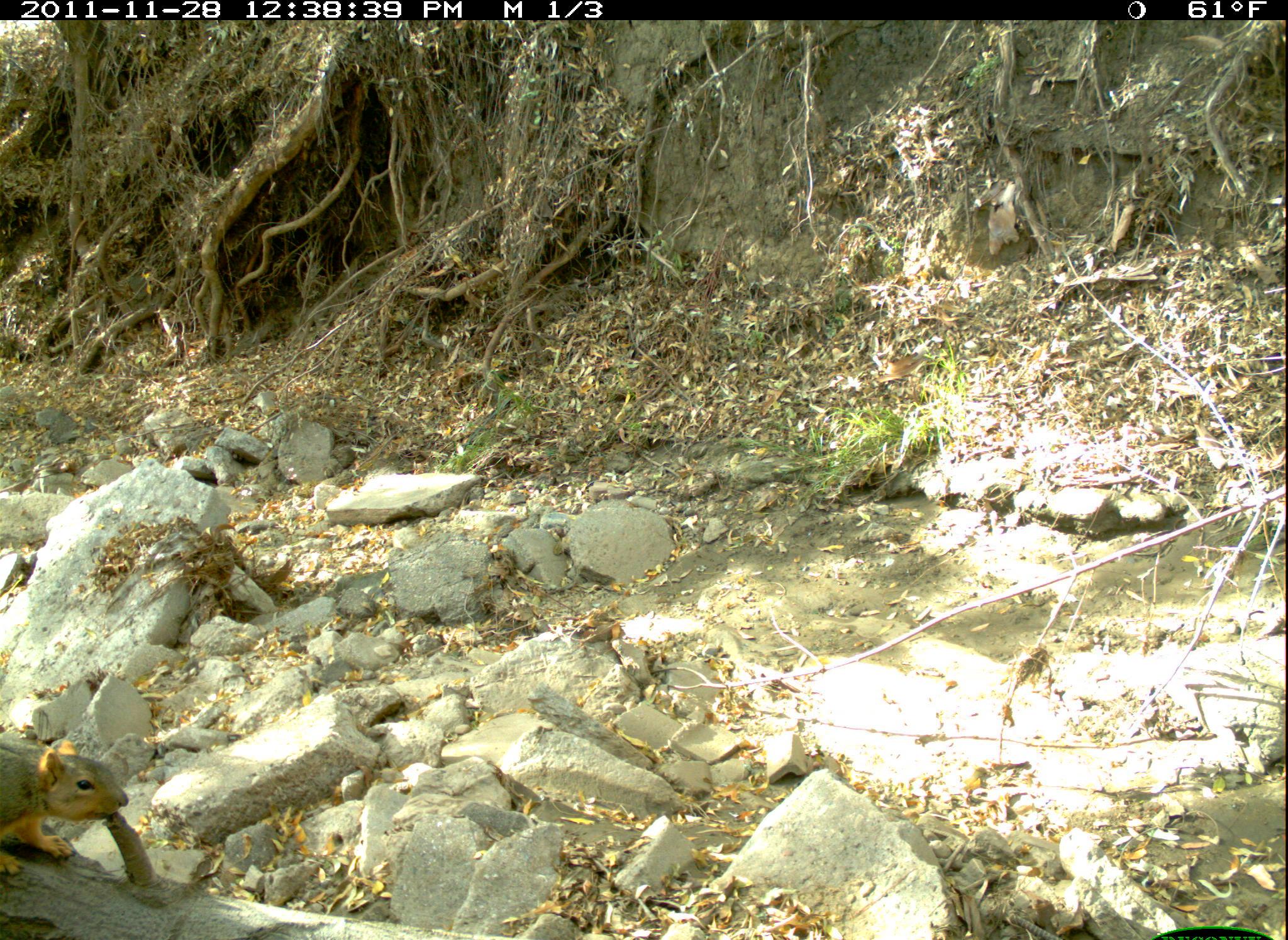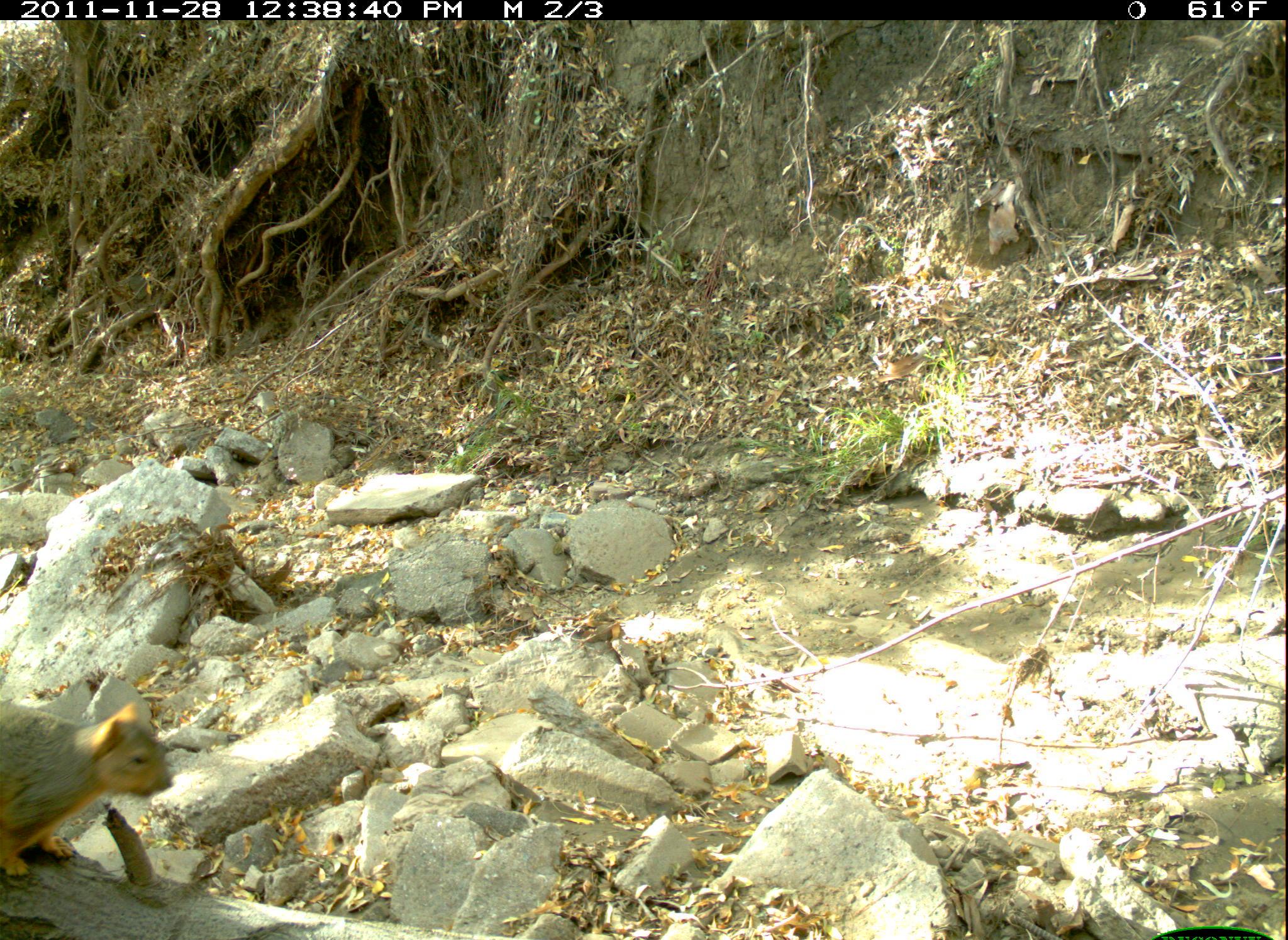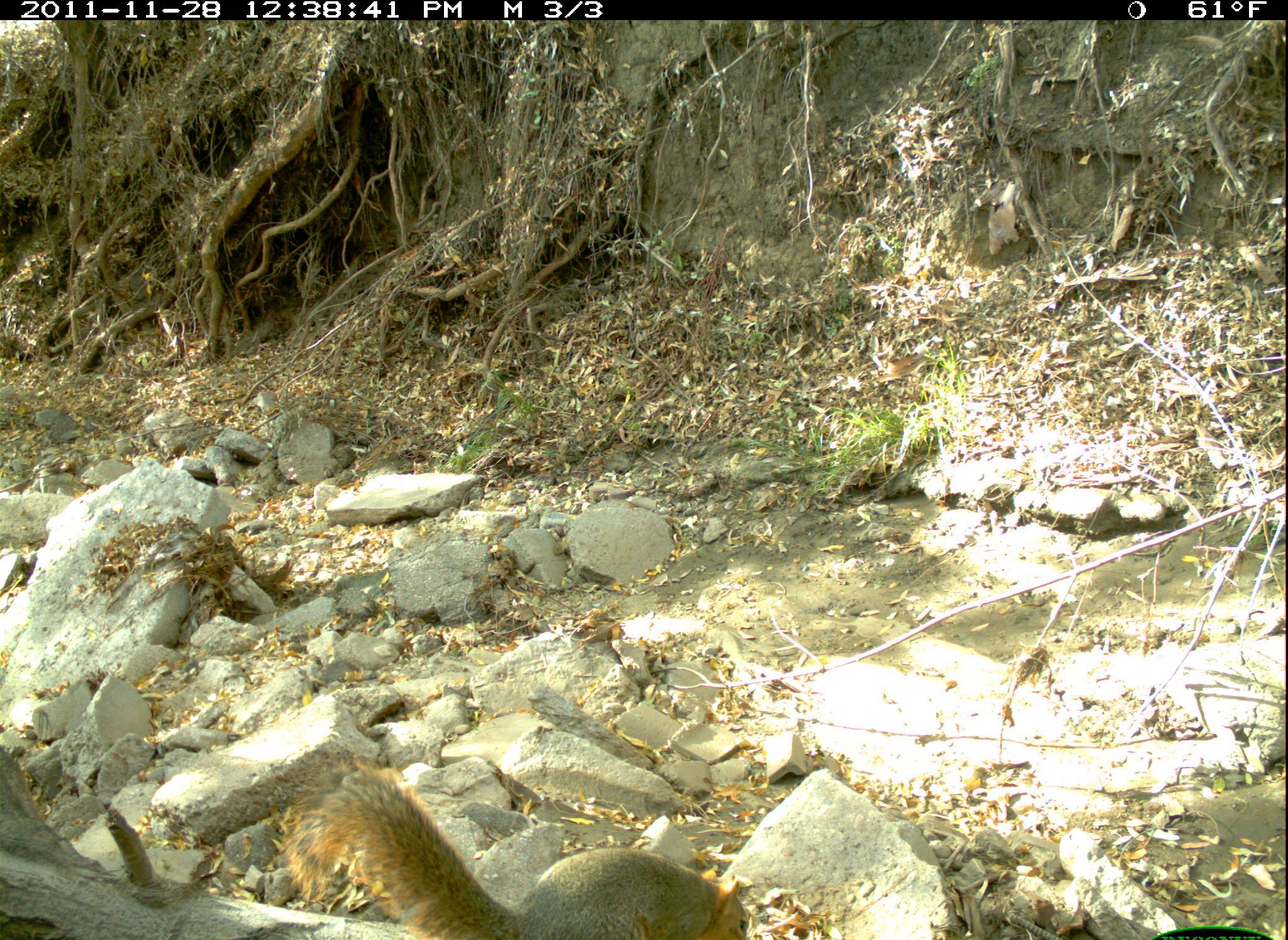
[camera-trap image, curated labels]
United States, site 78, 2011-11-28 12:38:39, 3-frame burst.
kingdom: Animalia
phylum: Chordata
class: Mammalia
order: Rodentia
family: Sciuridae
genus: Sciurus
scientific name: Sciurus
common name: squirrel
Squirrel (Sciurus).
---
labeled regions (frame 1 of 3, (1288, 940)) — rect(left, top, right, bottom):
squirrel: rect(0, 734, 138, 897)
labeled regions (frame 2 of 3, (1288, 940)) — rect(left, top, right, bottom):
squirrel: rect(5, 660, 184, 908)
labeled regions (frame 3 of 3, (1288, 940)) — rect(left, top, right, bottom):
squirrel: rect(285, 738, 781, 940)